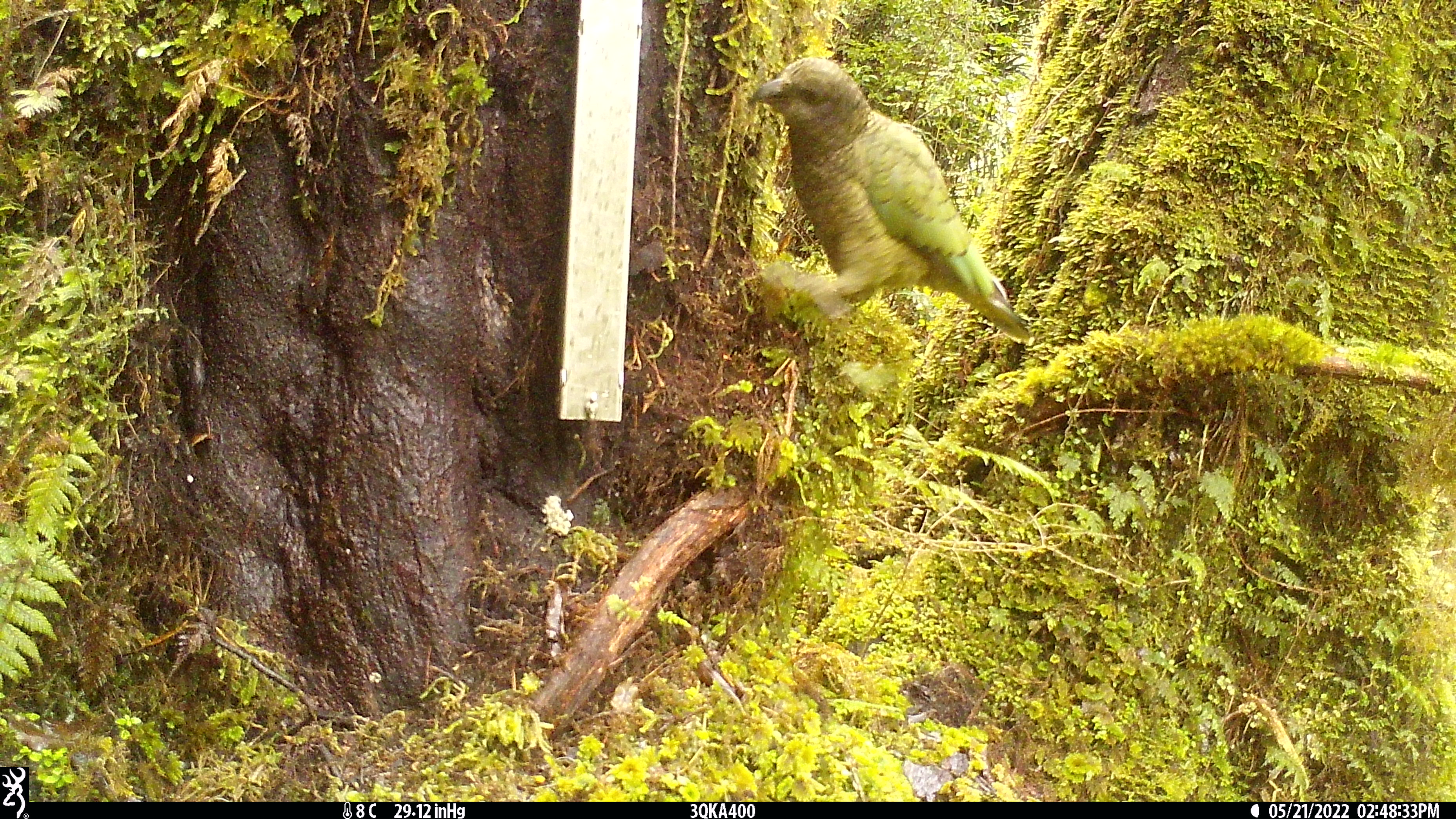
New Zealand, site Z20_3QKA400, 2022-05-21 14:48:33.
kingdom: Animalia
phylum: Chordata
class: Aves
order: Psittaciformes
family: Strigopidae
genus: Nestor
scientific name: Nestor notabilis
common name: kea